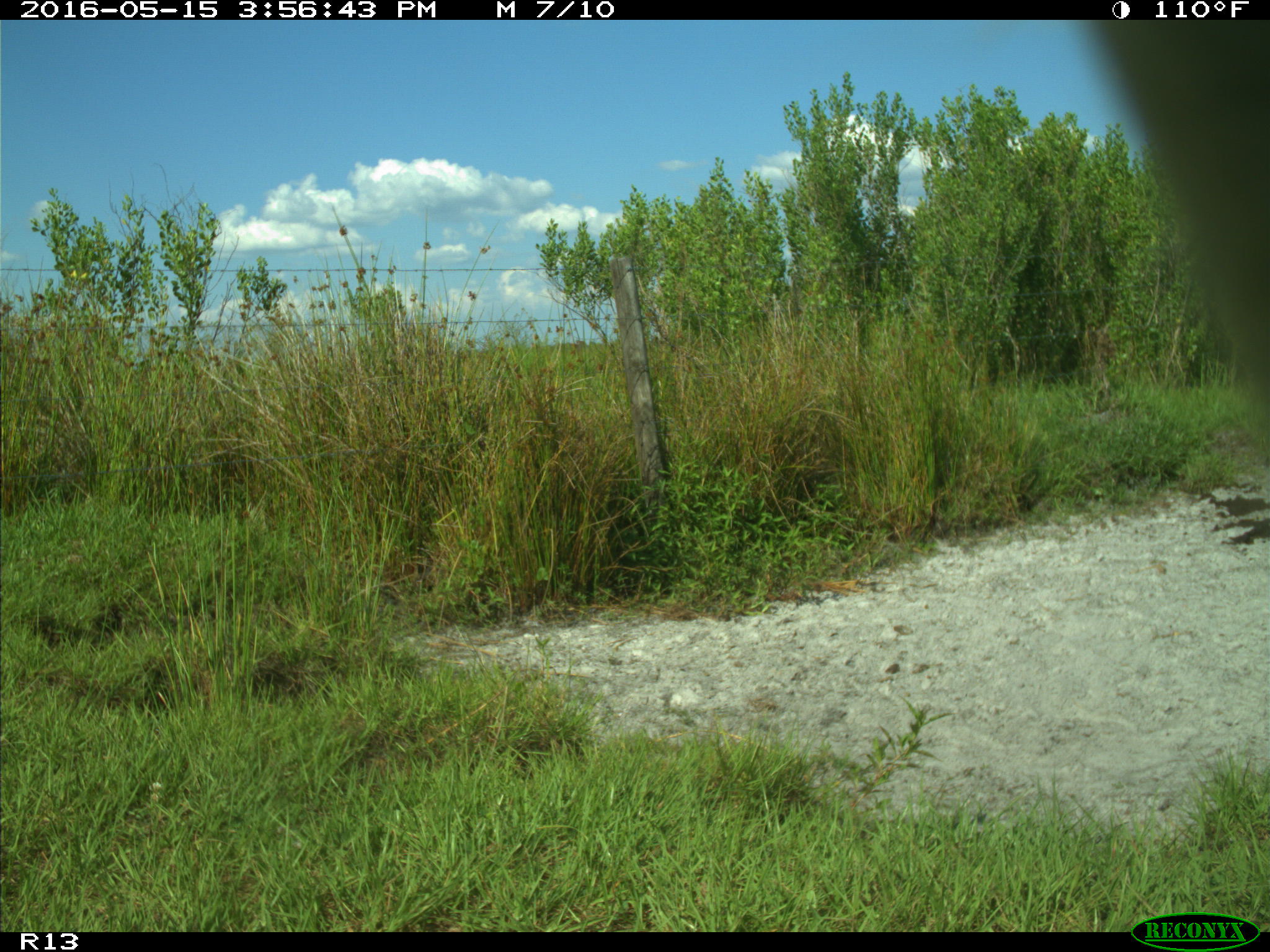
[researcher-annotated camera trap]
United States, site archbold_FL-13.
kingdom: Animalia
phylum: Chordata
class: Mammalia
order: Artiodactyla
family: Bovidae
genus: Bos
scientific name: Bos taurus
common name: domestic cow